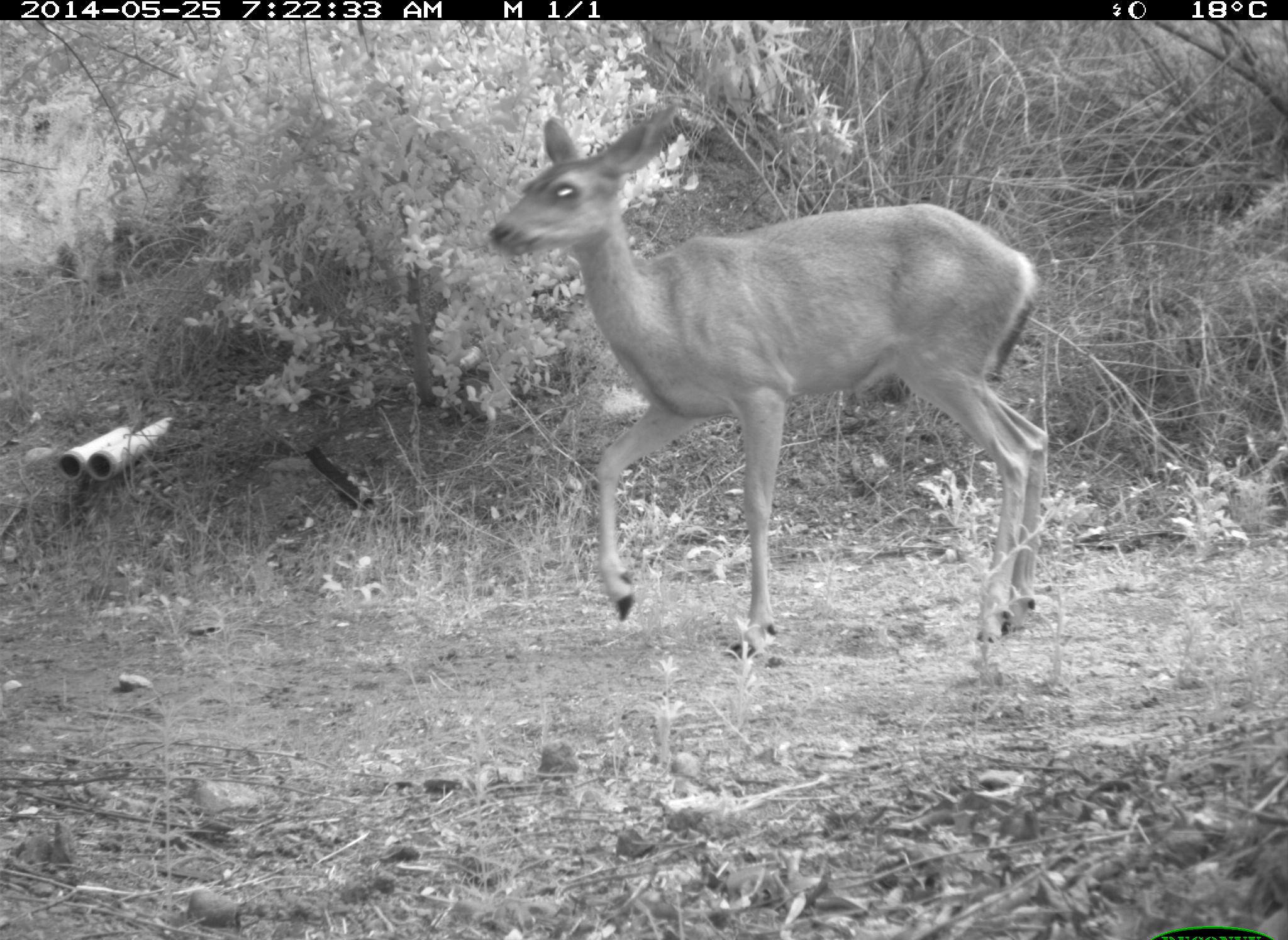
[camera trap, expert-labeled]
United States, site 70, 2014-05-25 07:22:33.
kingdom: Animalia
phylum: Chordata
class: Mammalia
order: Artiodactyla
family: Cervidae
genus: Odocoileus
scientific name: Odocoileus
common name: deer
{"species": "deer (Odocoileus)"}